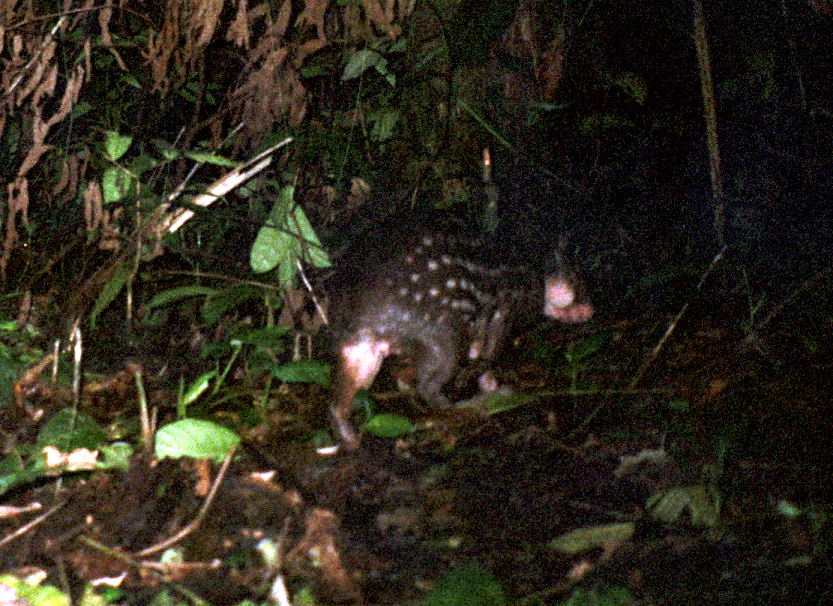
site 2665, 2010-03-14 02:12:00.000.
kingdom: Animalia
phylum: Chordata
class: Mammalia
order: Rodentia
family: Cuniculidae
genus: Cuniculus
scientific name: Cuniculus paca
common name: spotted paca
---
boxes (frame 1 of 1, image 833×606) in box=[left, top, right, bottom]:
cuniculus paca: box=[326, 230, 596, 452]